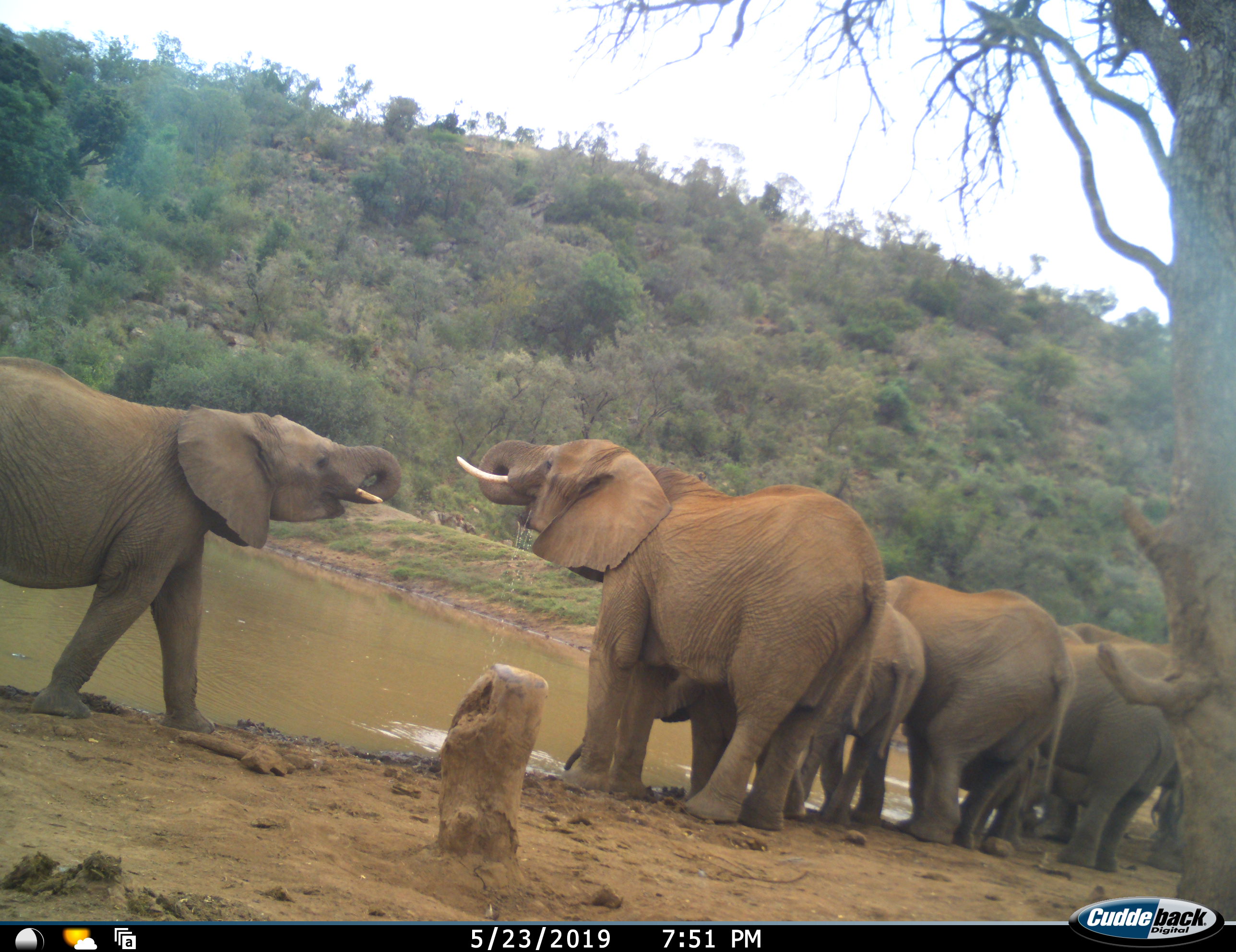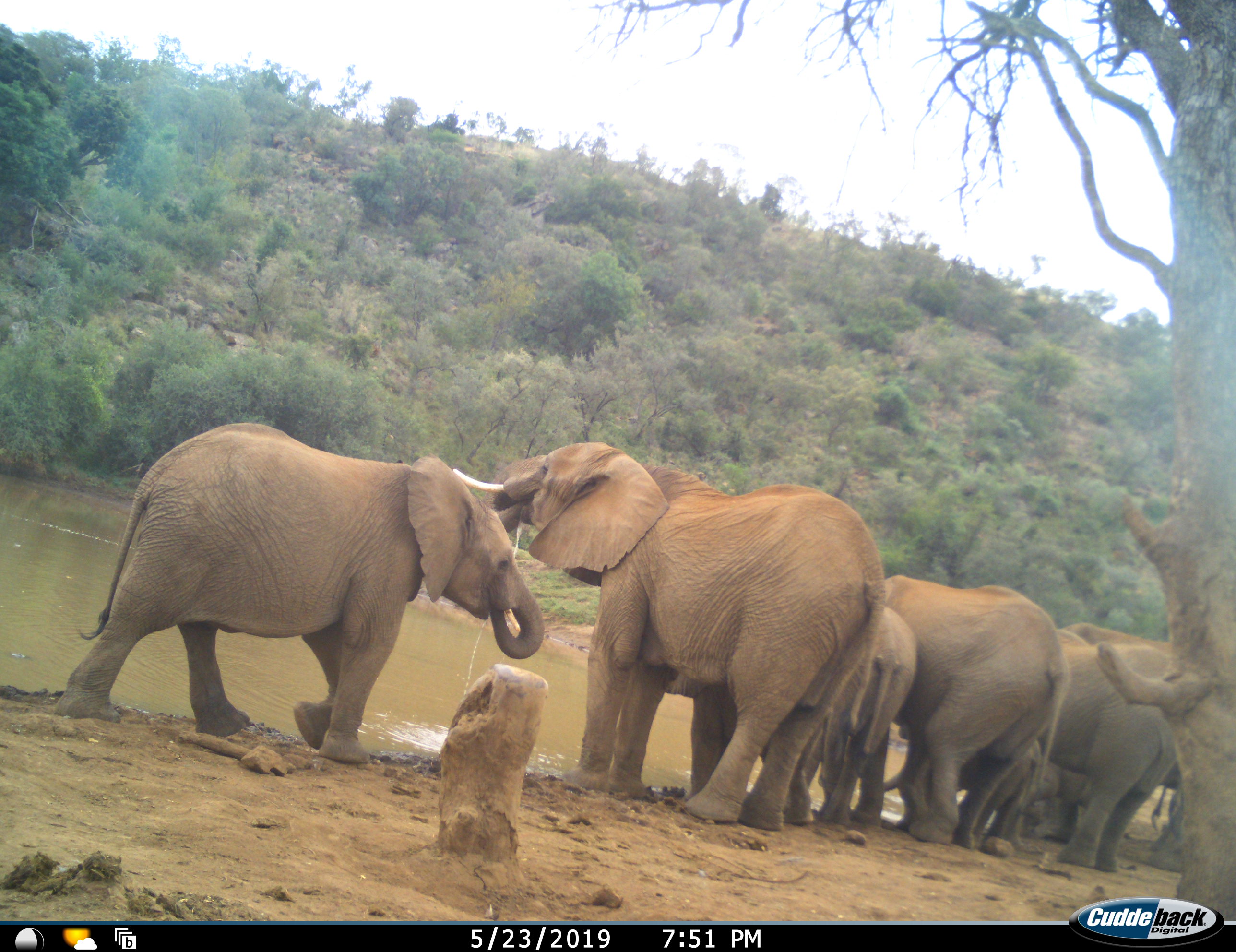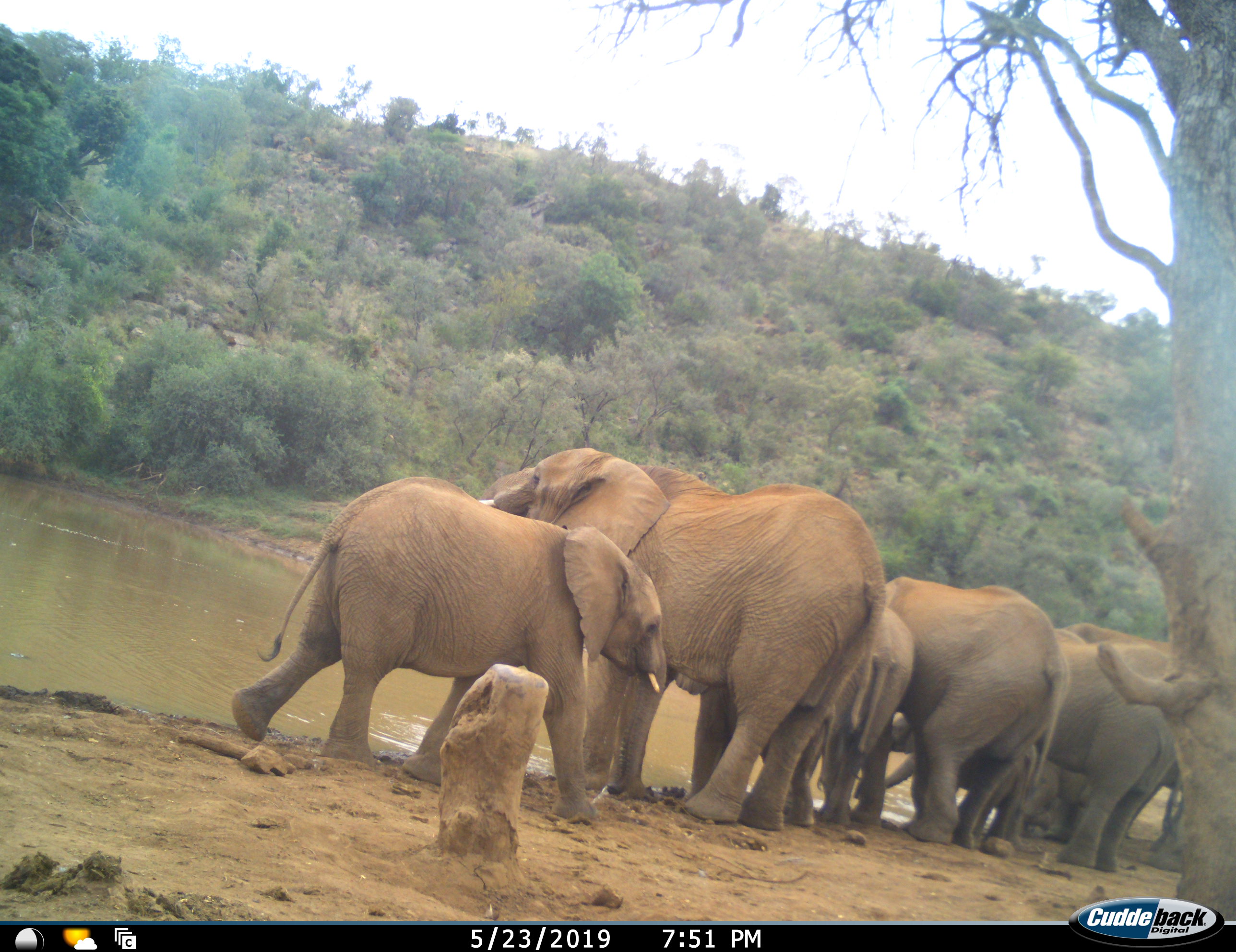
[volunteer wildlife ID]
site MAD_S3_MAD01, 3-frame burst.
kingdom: Animalia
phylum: Chordata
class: Mammalia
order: Proboscidea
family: Elephantidae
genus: Loxodonta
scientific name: Loxodonta africana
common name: african bush elephant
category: elephant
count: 9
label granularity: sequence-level